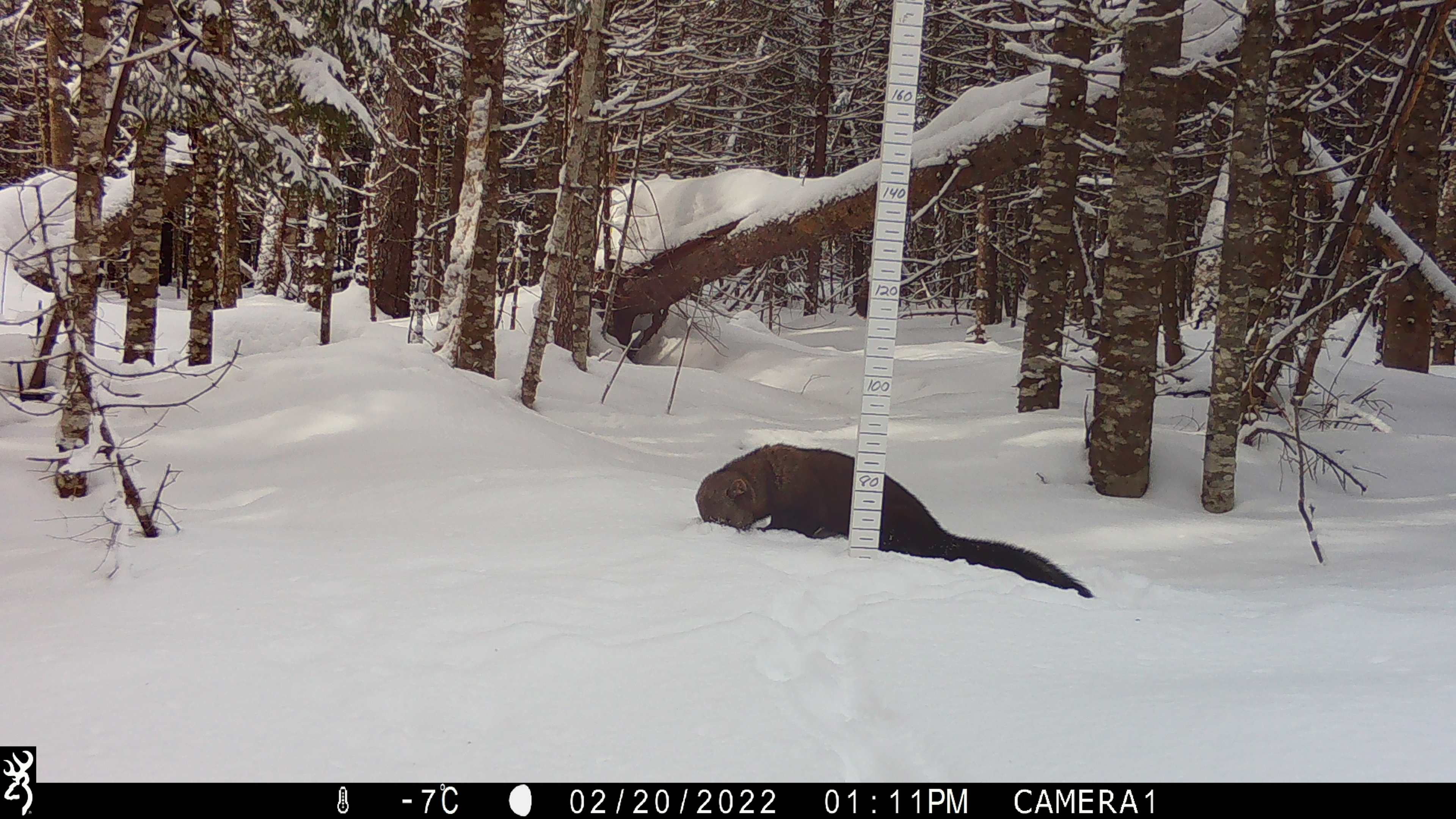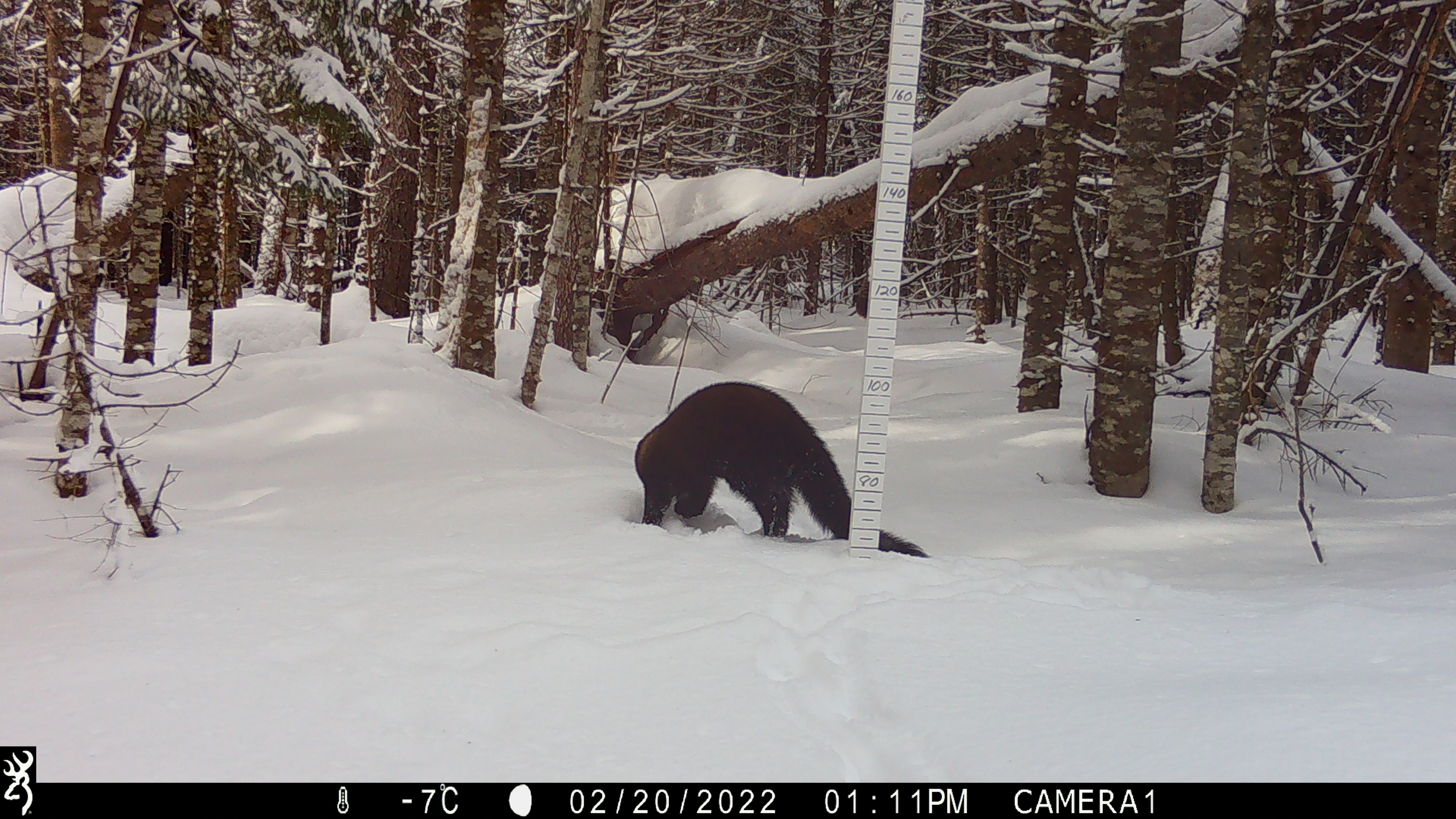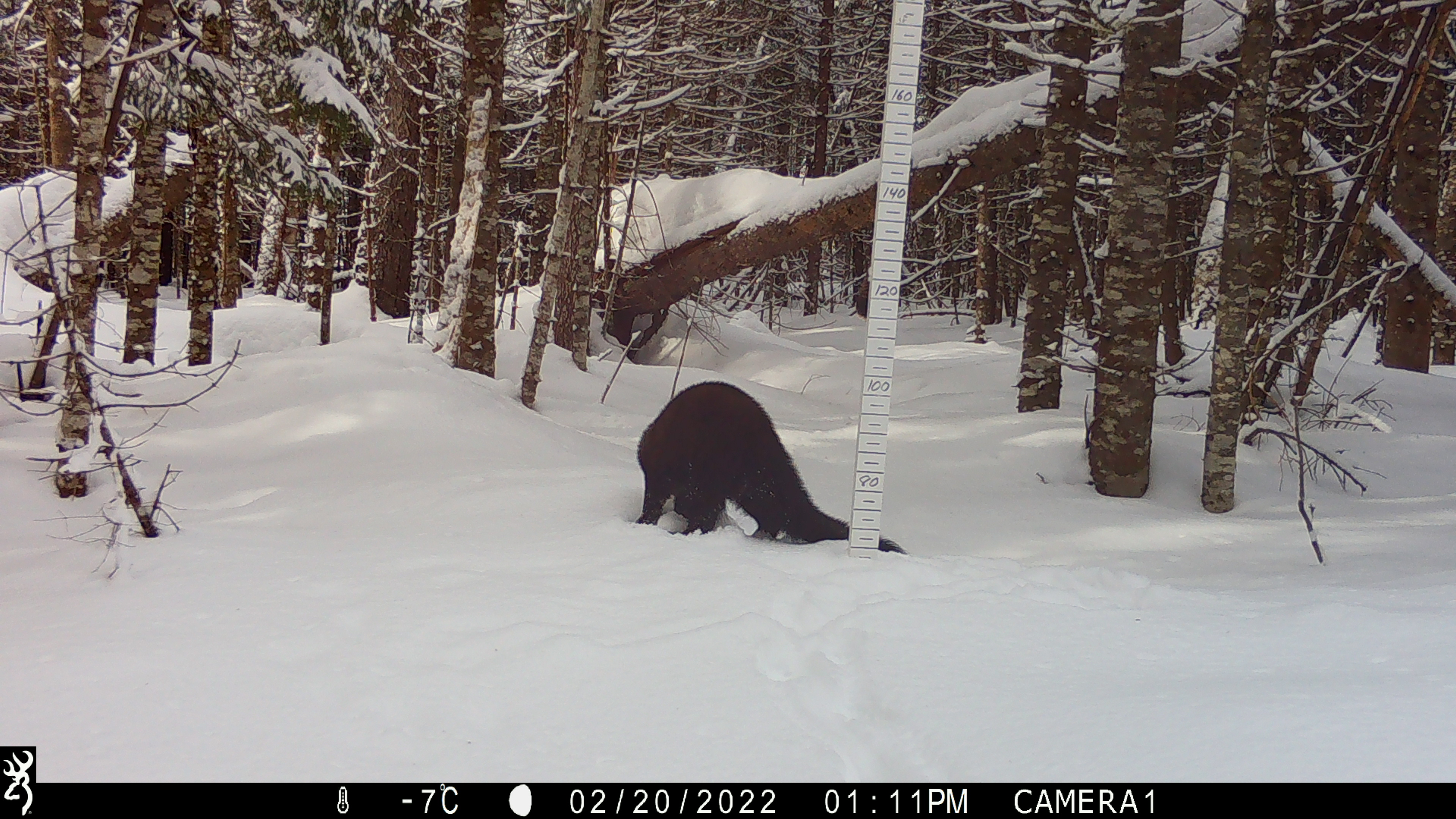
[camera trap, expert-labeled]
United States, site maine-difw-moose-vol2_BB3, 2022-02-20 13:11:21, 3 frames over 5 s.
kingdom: Animalia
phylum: Chordata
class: Mammalia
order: Carnivora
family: Mustelidae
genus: Pekania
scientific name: Pekania pennanti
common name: fisher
Fisher (Pekania pennanti).